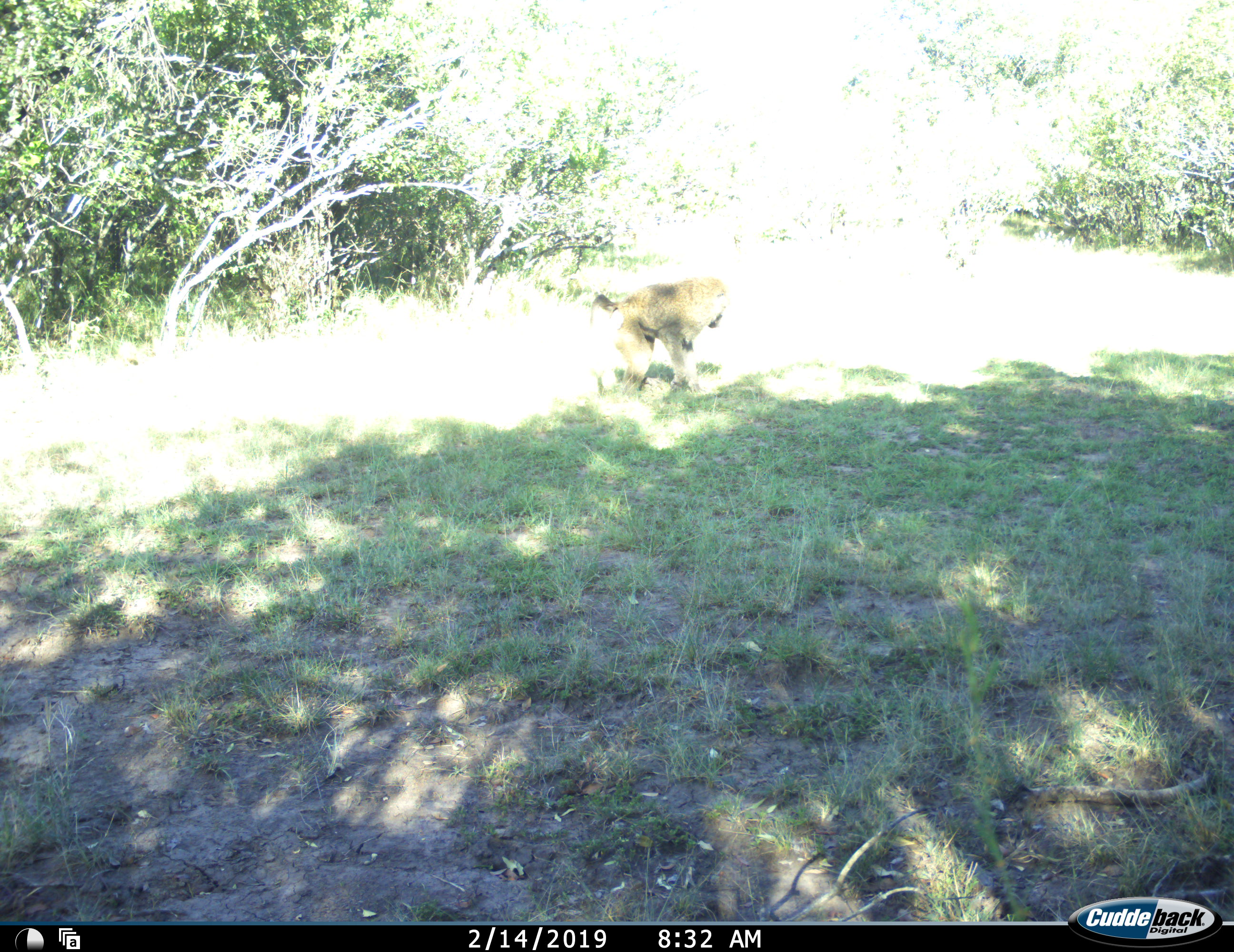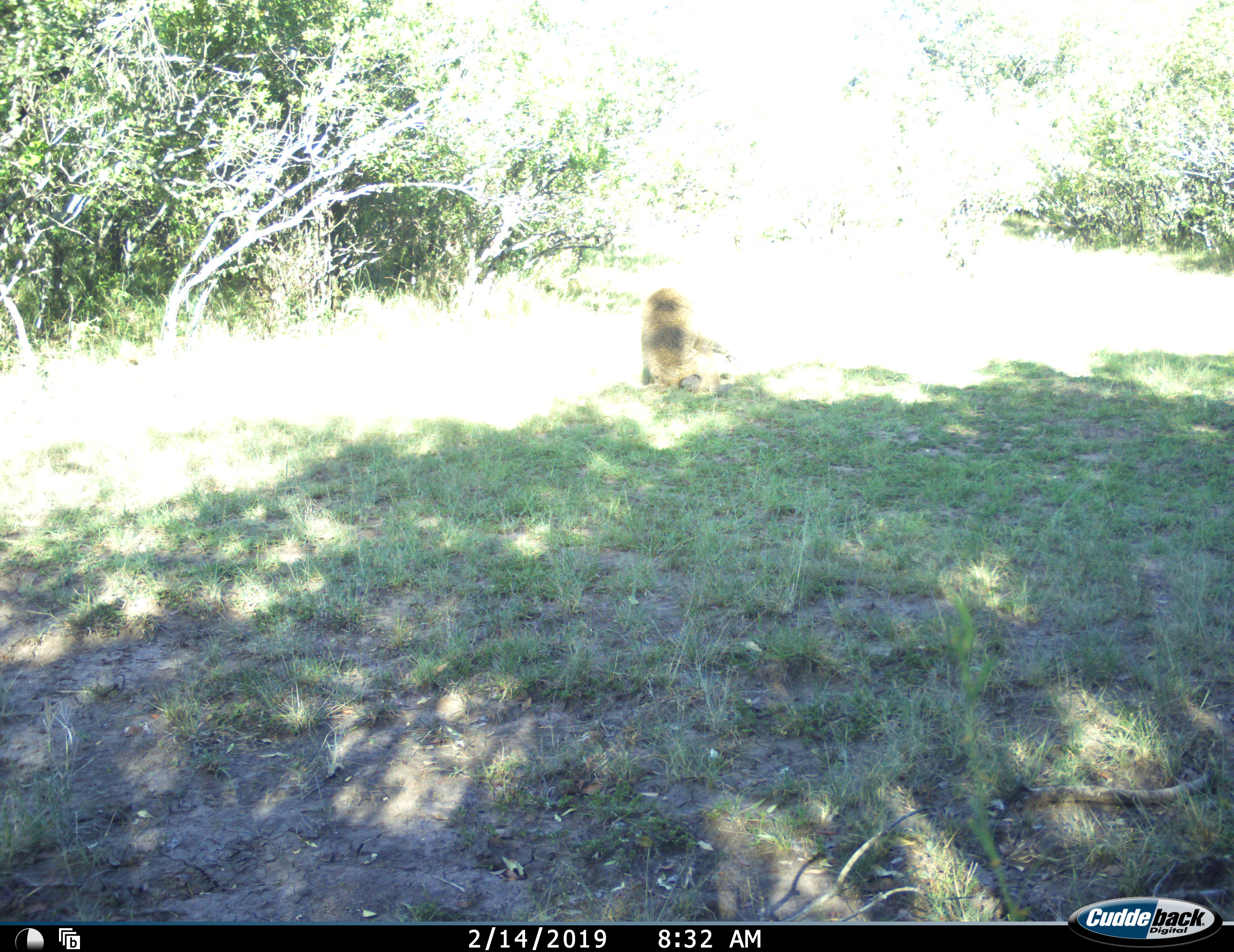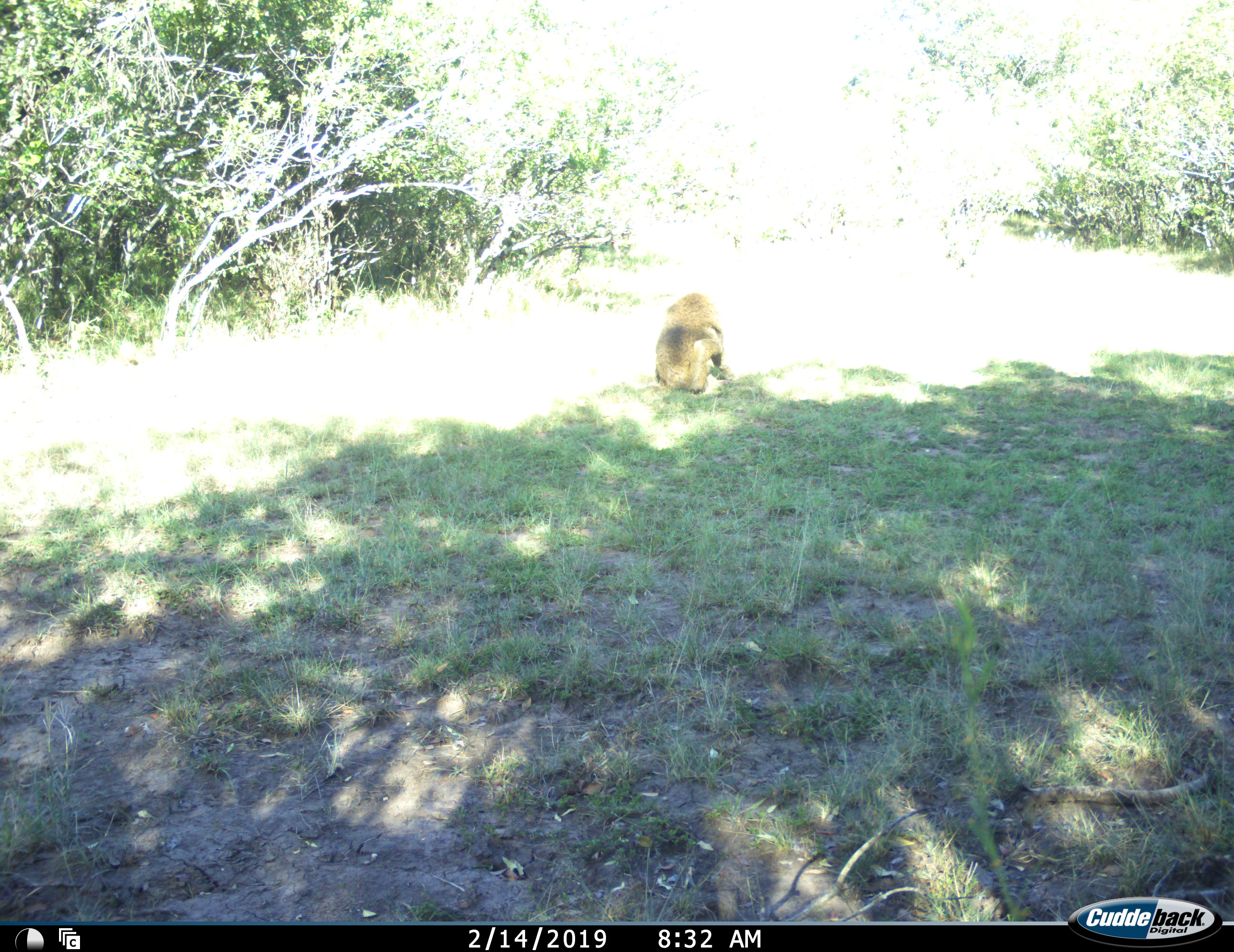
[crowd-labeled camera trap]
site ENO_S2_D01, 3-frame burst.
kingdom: Animalia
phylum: Chordata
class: Mammalia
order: Primates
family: Cercopithecidae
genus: Papio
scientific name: Papio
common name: baboon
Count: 1.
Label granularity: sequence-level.